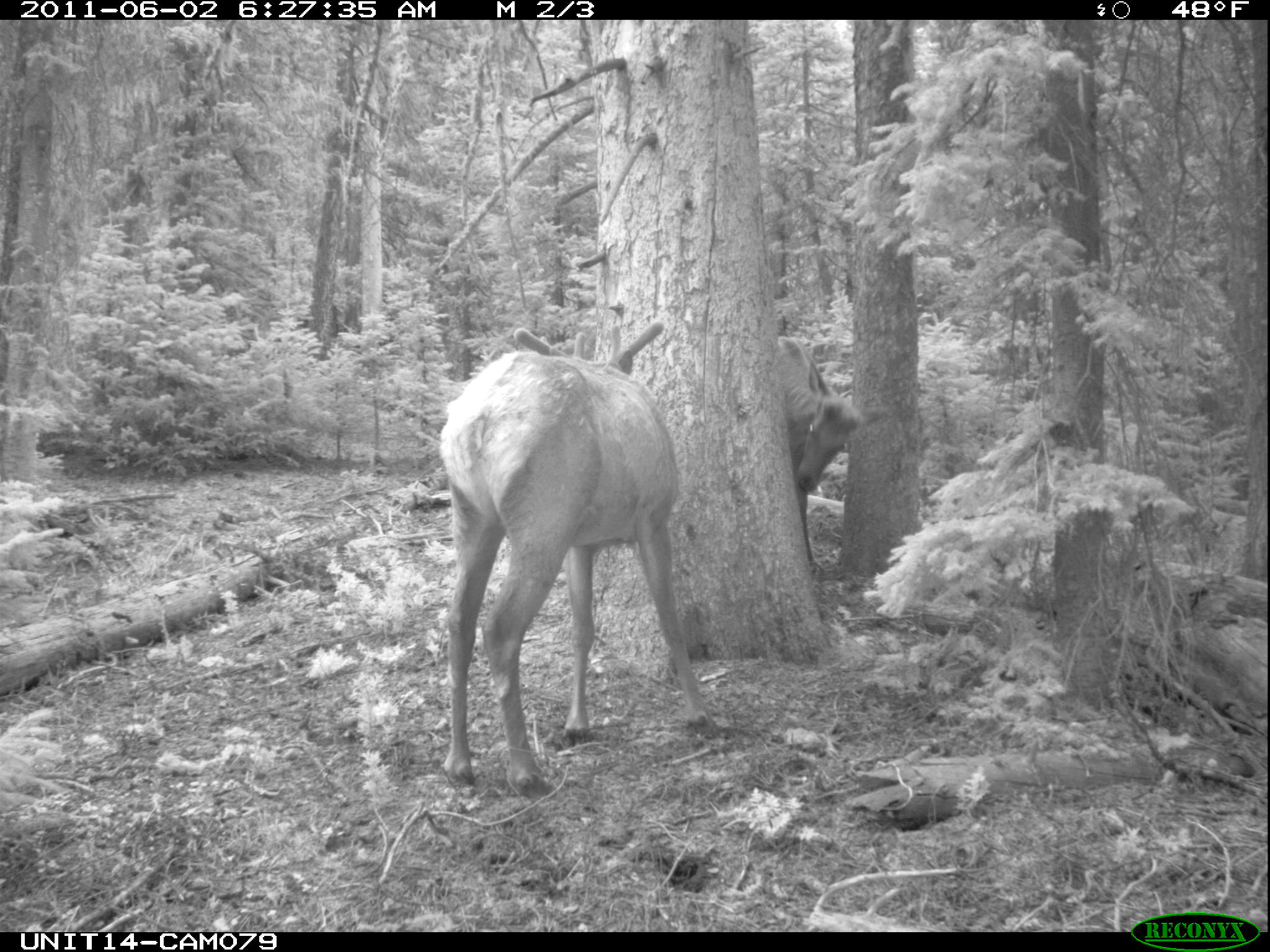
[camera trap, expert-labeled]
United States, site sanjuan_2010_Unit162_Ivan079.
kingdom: Animalia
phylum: Chordata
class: Mammalia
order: Artiodactyla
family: Cervidae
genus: Cervus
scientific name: Cervus elaphus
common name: red deer